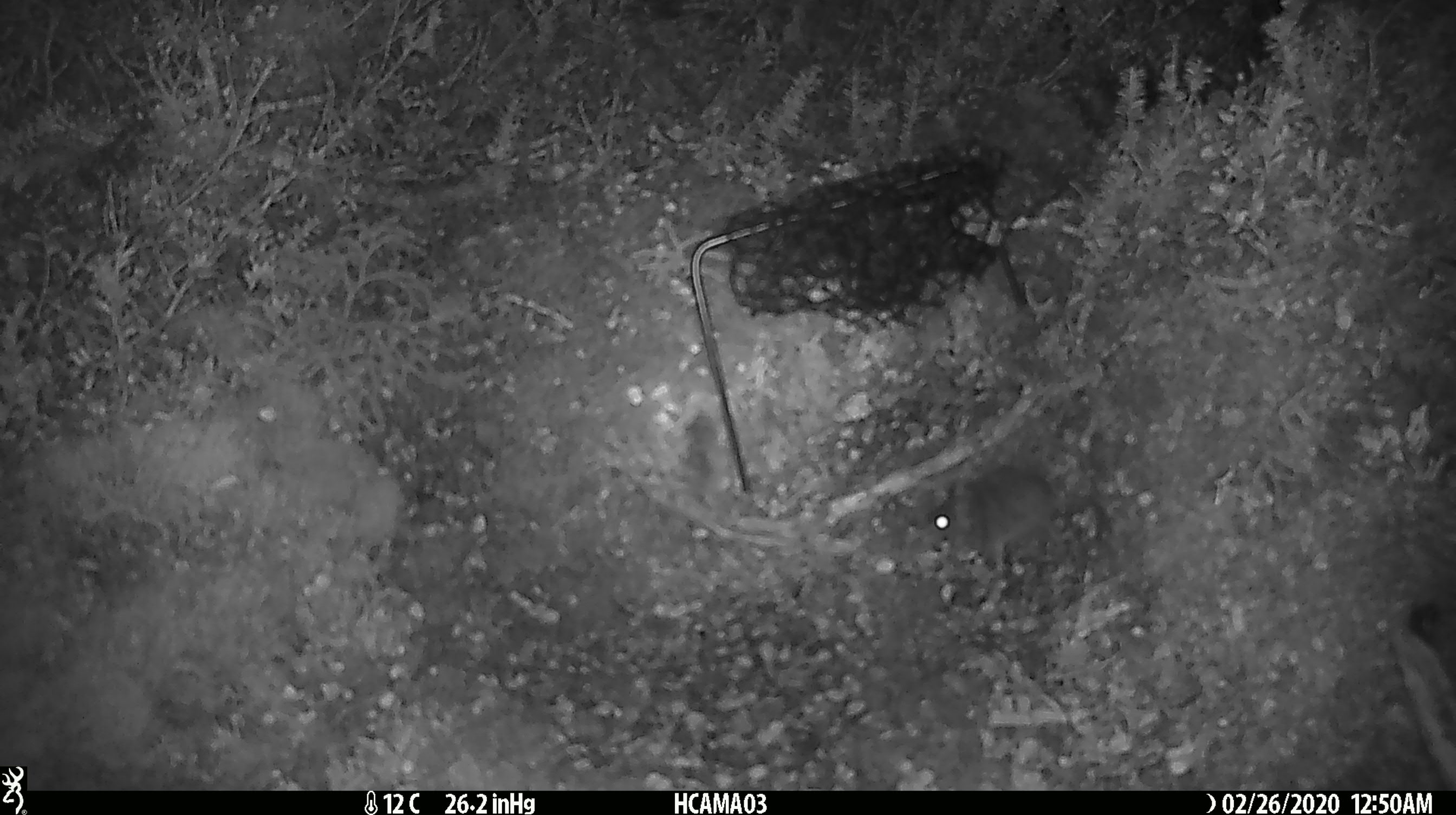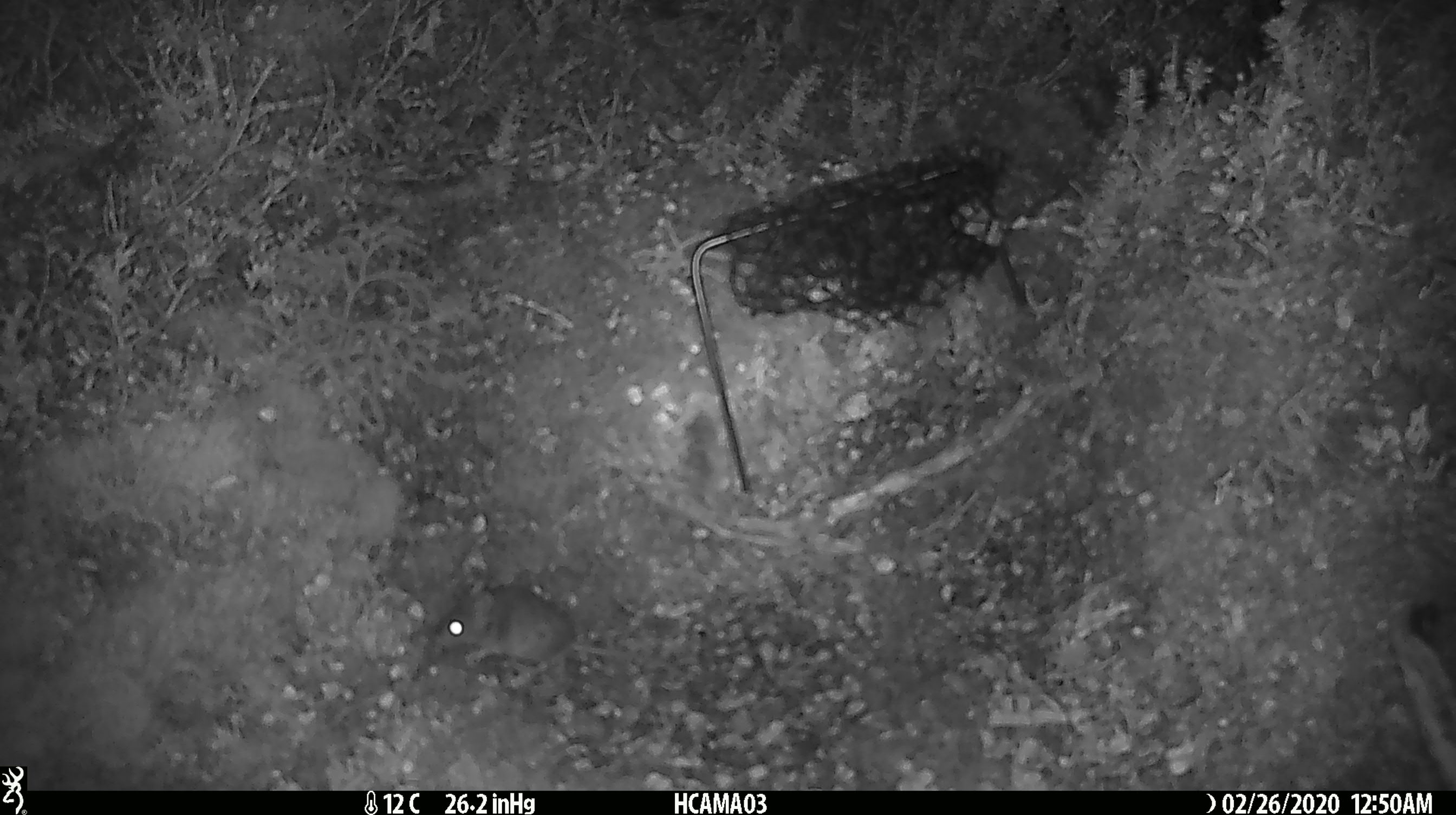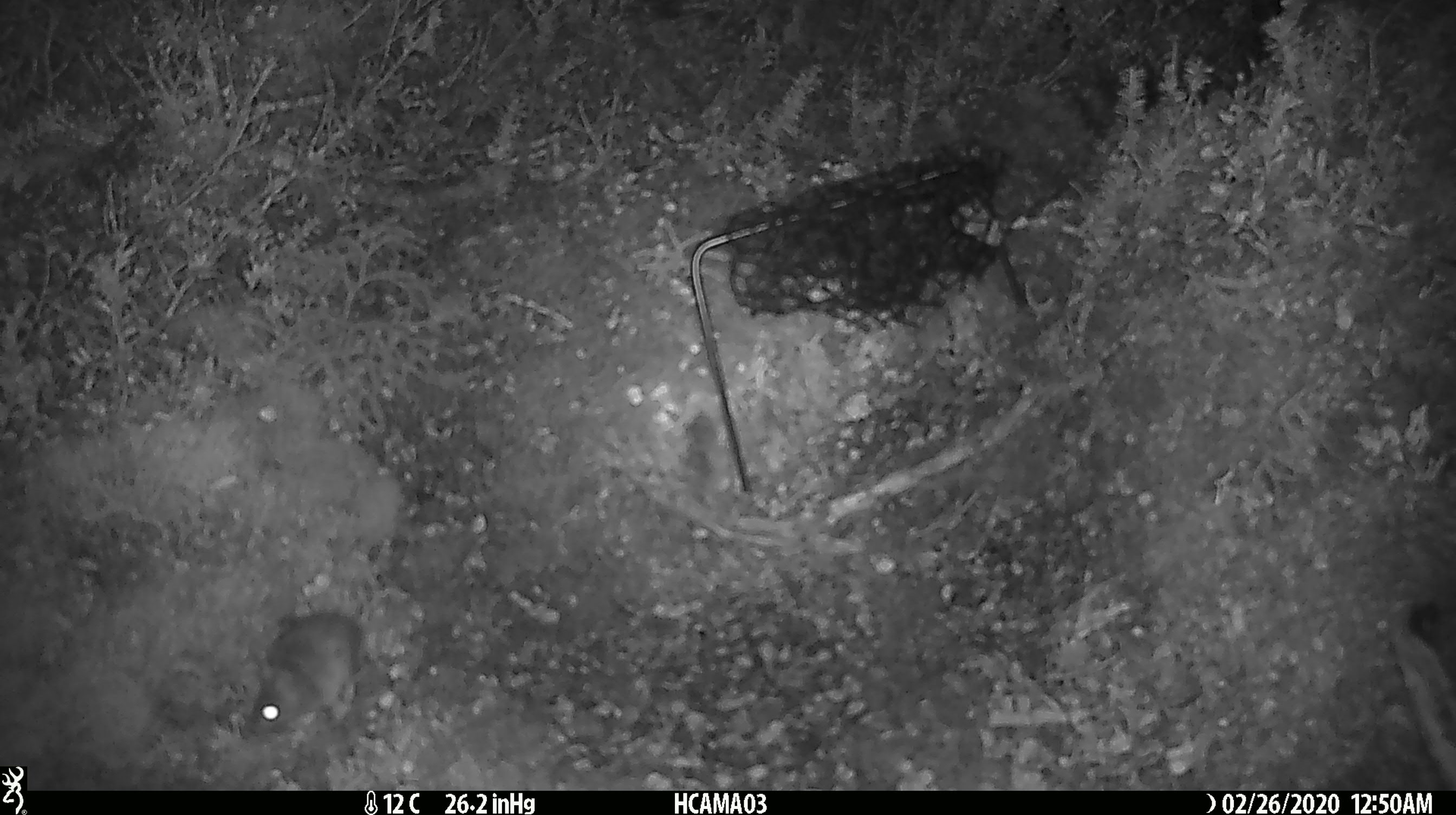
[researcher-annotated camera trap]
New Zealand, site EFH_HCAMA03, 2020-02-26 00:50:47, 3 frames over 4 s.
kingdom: Animalia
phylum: Chordata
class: Mammalia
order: Rodentia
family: Muridae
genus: Mus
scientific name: Mus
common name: mouse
Mouse (Mus).